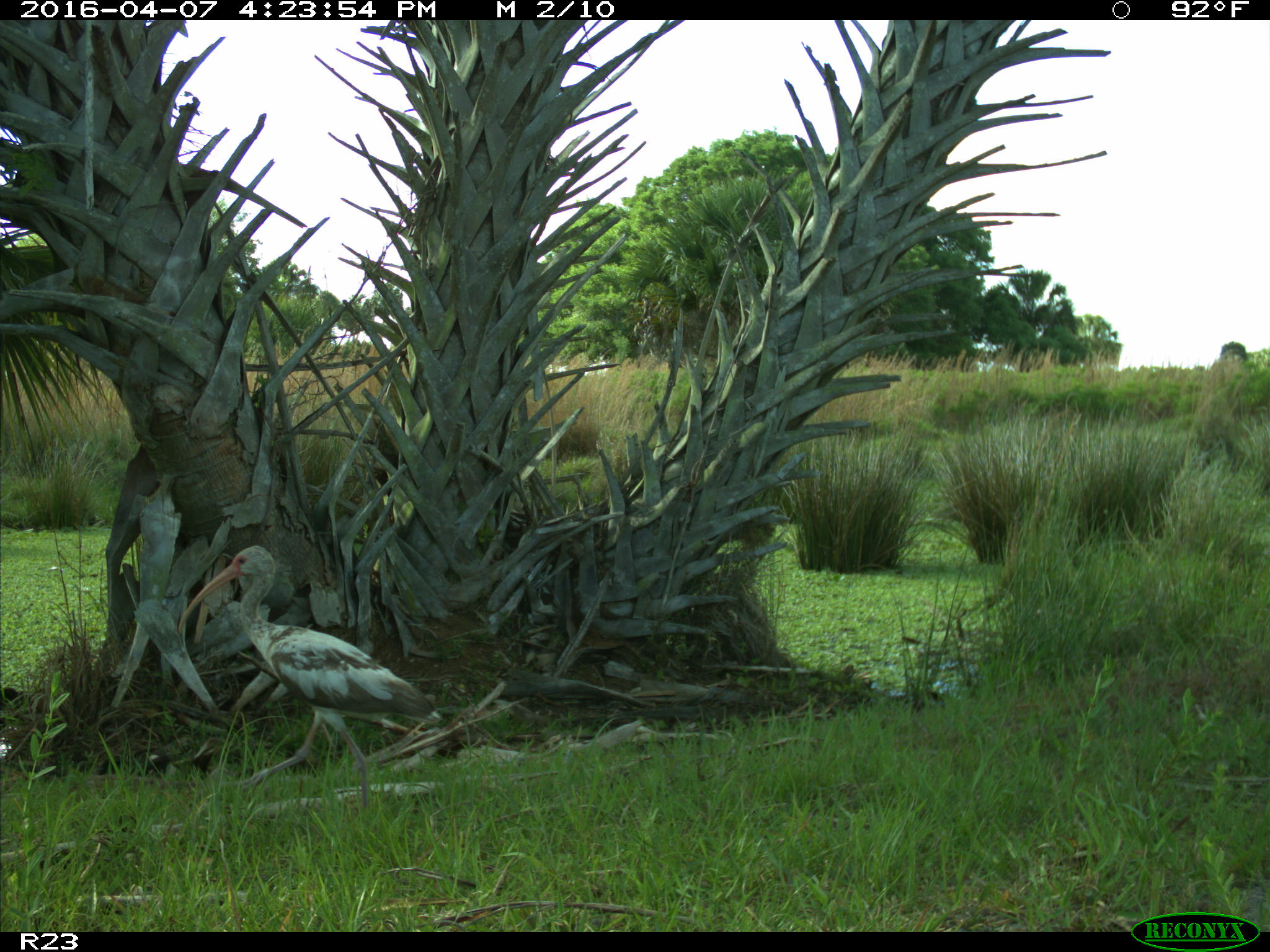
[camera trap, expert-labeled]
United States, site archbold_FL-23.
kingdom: Animalia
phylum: Chordata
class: Aves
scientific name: Aves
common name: birds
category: unidentified bird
Unidentified bird (birds) (Aves).